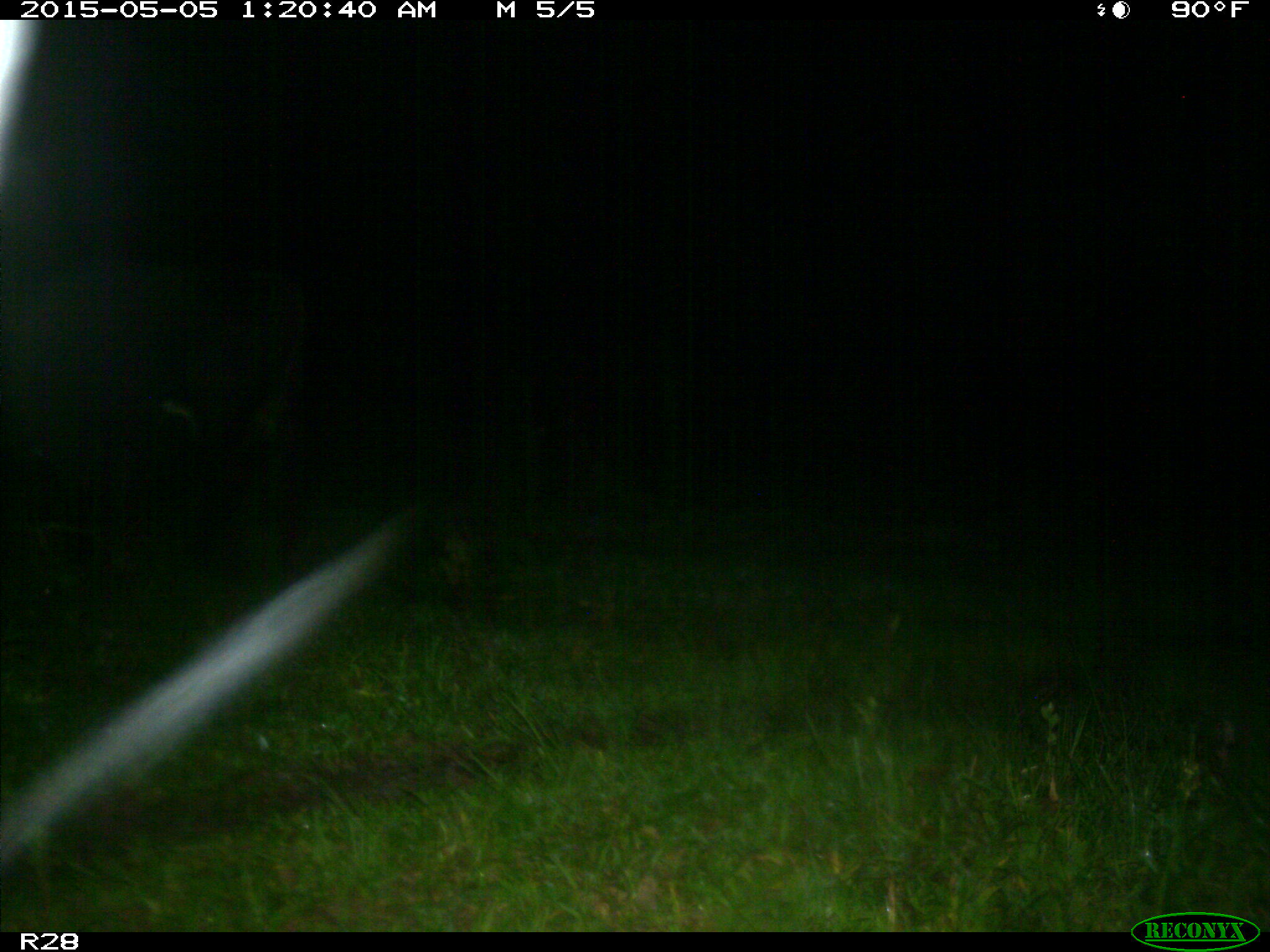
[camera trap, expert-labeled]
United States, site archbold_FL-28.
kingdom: Animalia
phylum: Chordata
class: Mammalia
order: Artiodactyla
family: Bovidae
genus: Bos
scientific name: Bos taurus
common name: domestic cow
Bos taurus (domestic cow).